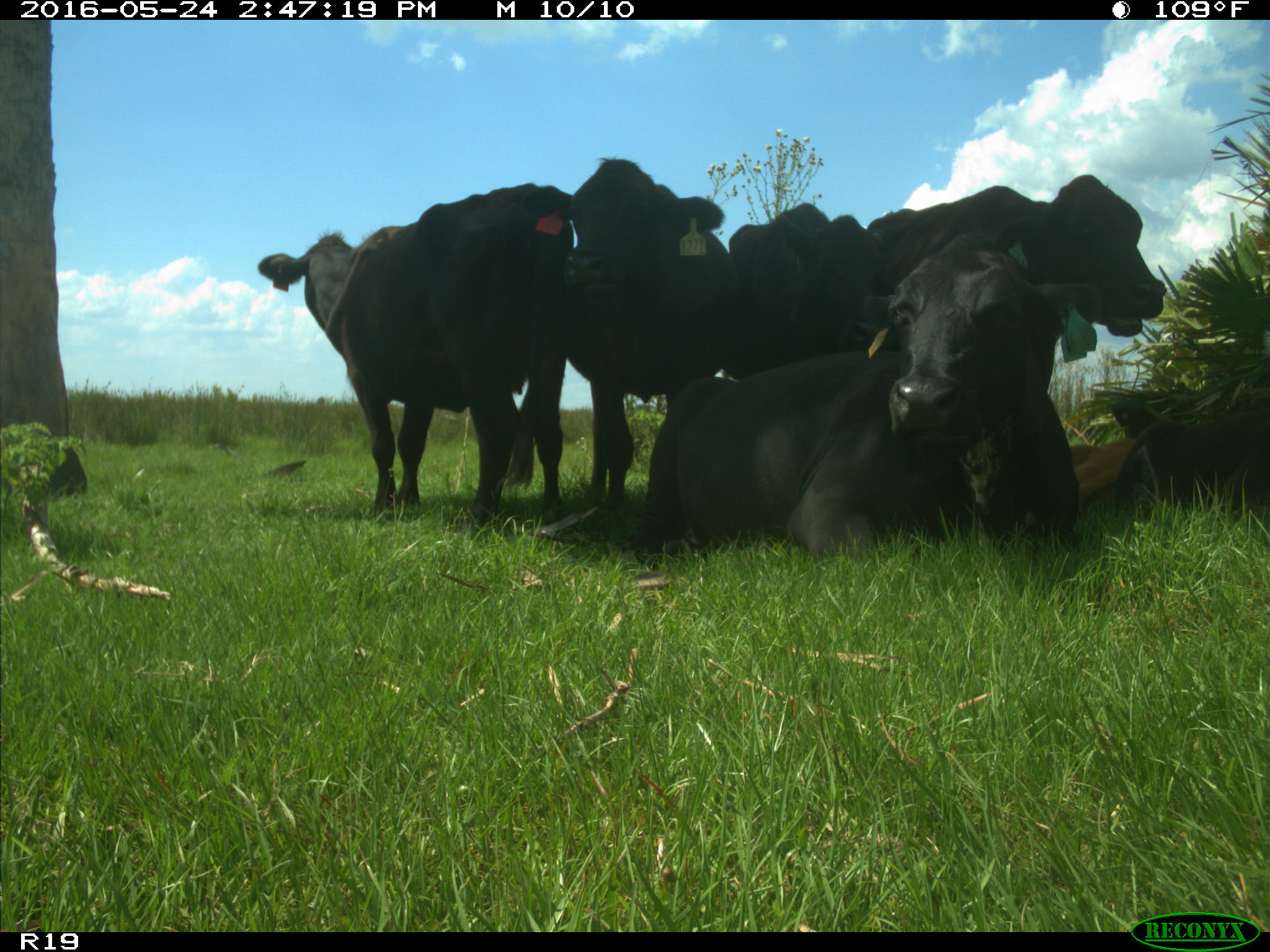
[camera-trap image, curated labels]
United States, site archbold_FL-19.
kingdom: Animalia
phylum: Chordata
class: Mammalia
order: Artiodactyla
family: Bovidae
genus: Bos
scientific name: Bos taurus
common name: domestic cow